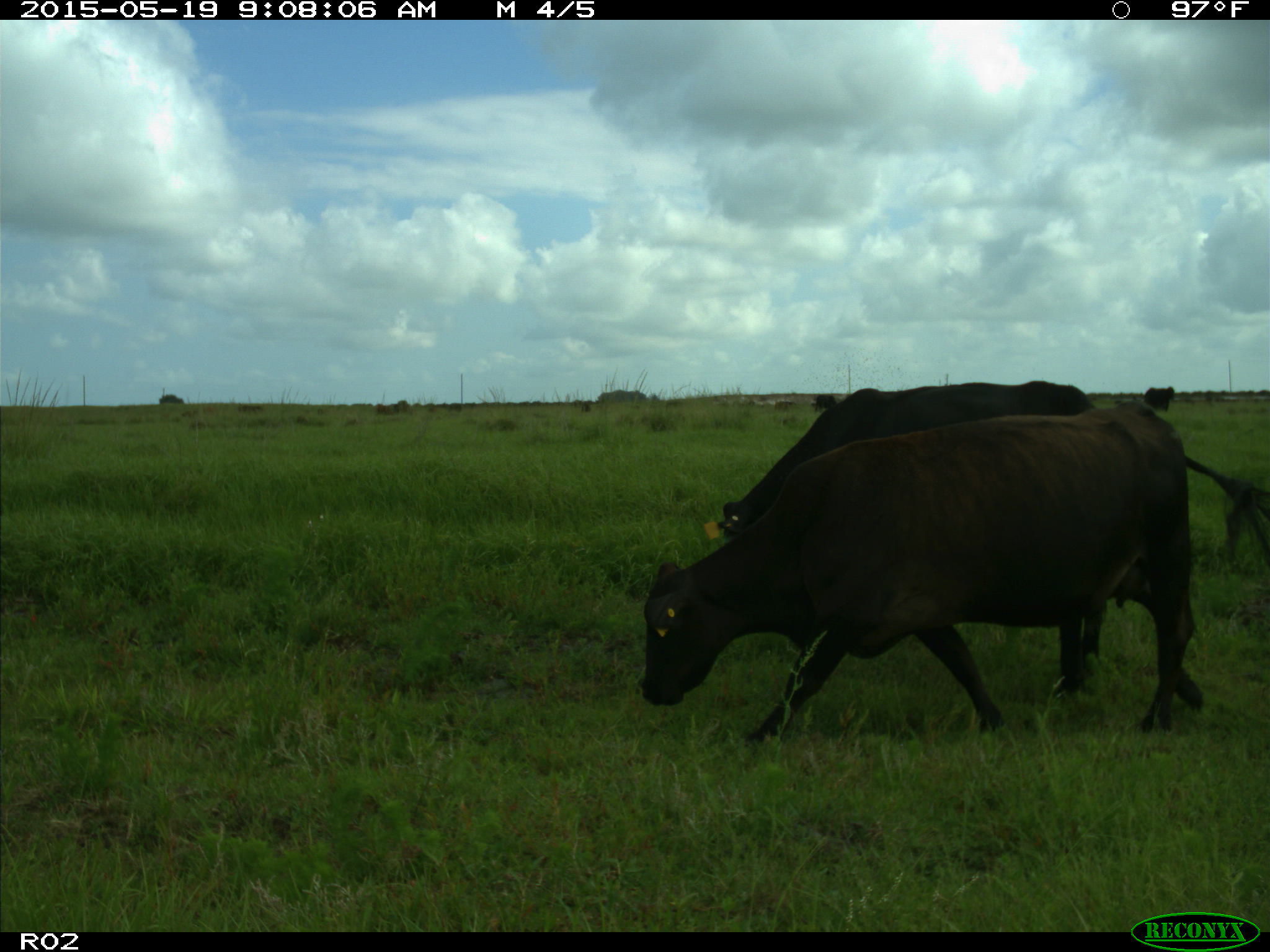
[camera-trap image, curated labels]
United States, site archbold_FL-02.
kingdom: Animalia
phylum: Chordata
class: Mammalia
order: Artiodactyla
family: Bovidae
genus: Bos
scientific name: Bos taurus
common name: domestic cow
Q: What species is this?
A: Bos taurus (domestic cow).